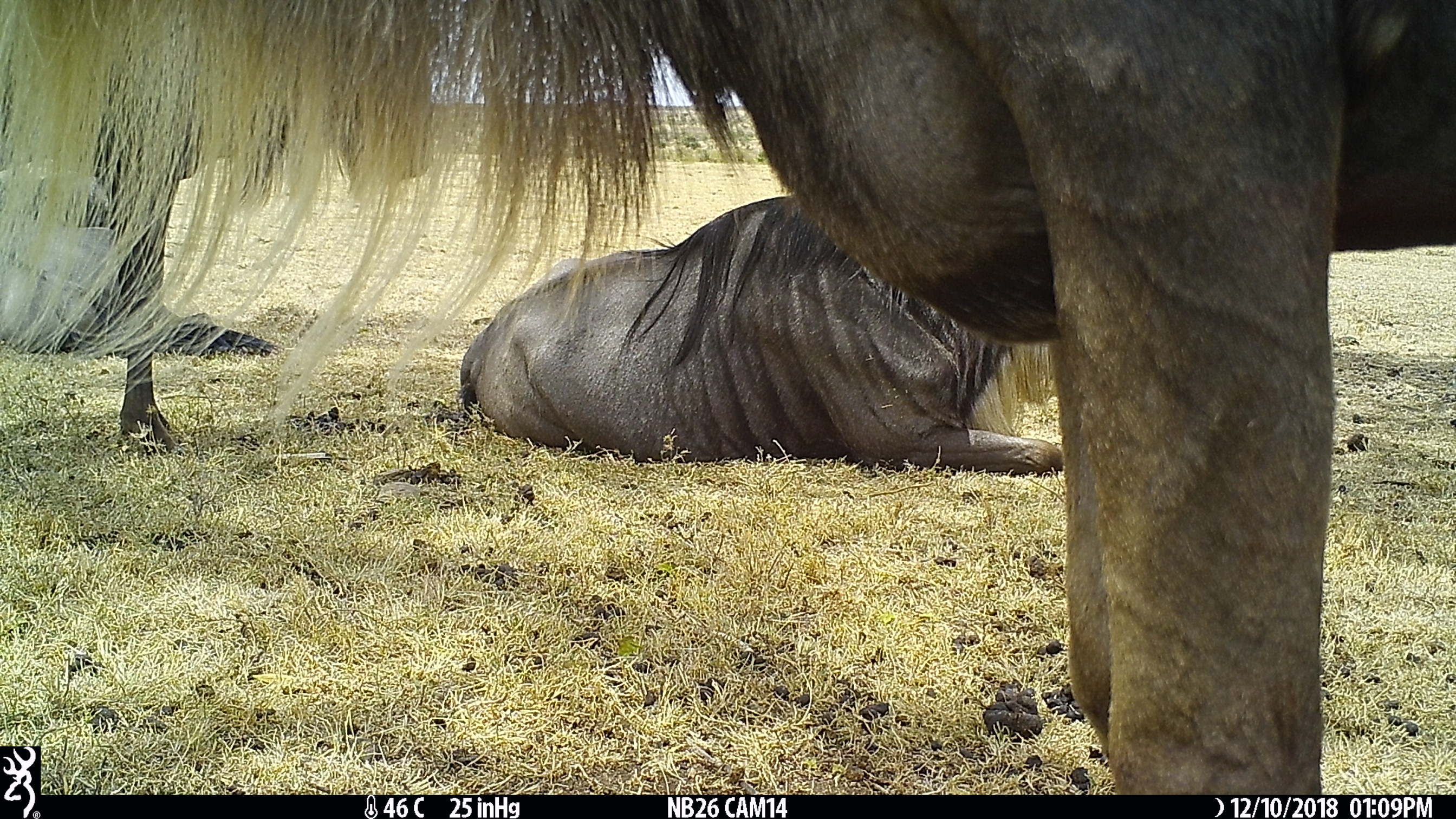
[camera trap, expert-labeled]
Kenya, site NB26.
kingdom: Animalia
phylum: Chordata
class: Mammalia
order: Artiodactyla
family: Bovidae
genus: Connochaetes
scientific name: Connochaetes taurinus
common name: blue wildebeest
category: wildebeest